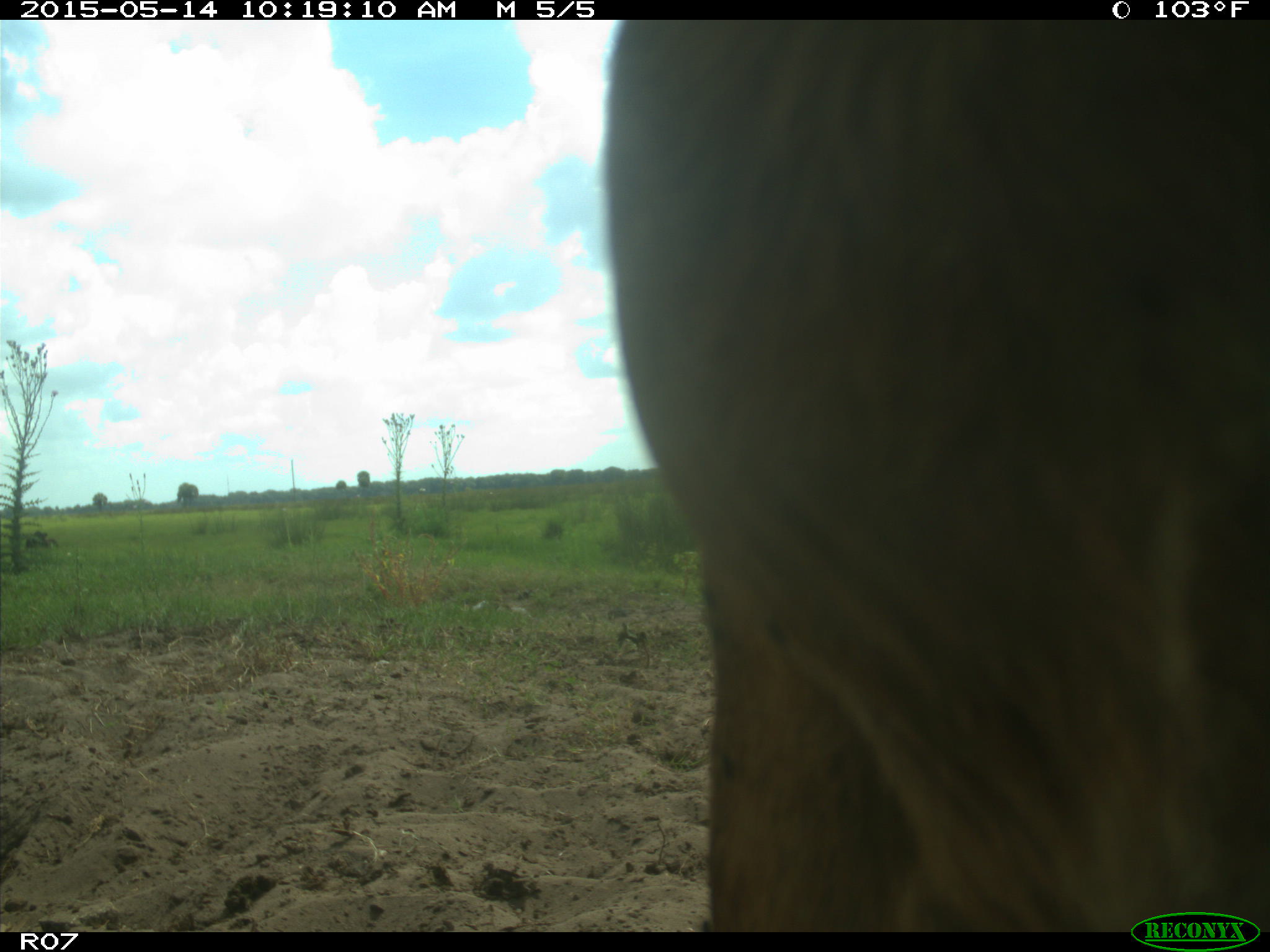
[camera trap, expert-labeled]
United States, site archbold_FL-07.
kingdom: Animalia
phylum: Chordata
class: Mammalia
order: Artiodactyla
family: Bovidae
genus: Bos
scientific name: Bos taurus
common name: domestic cow